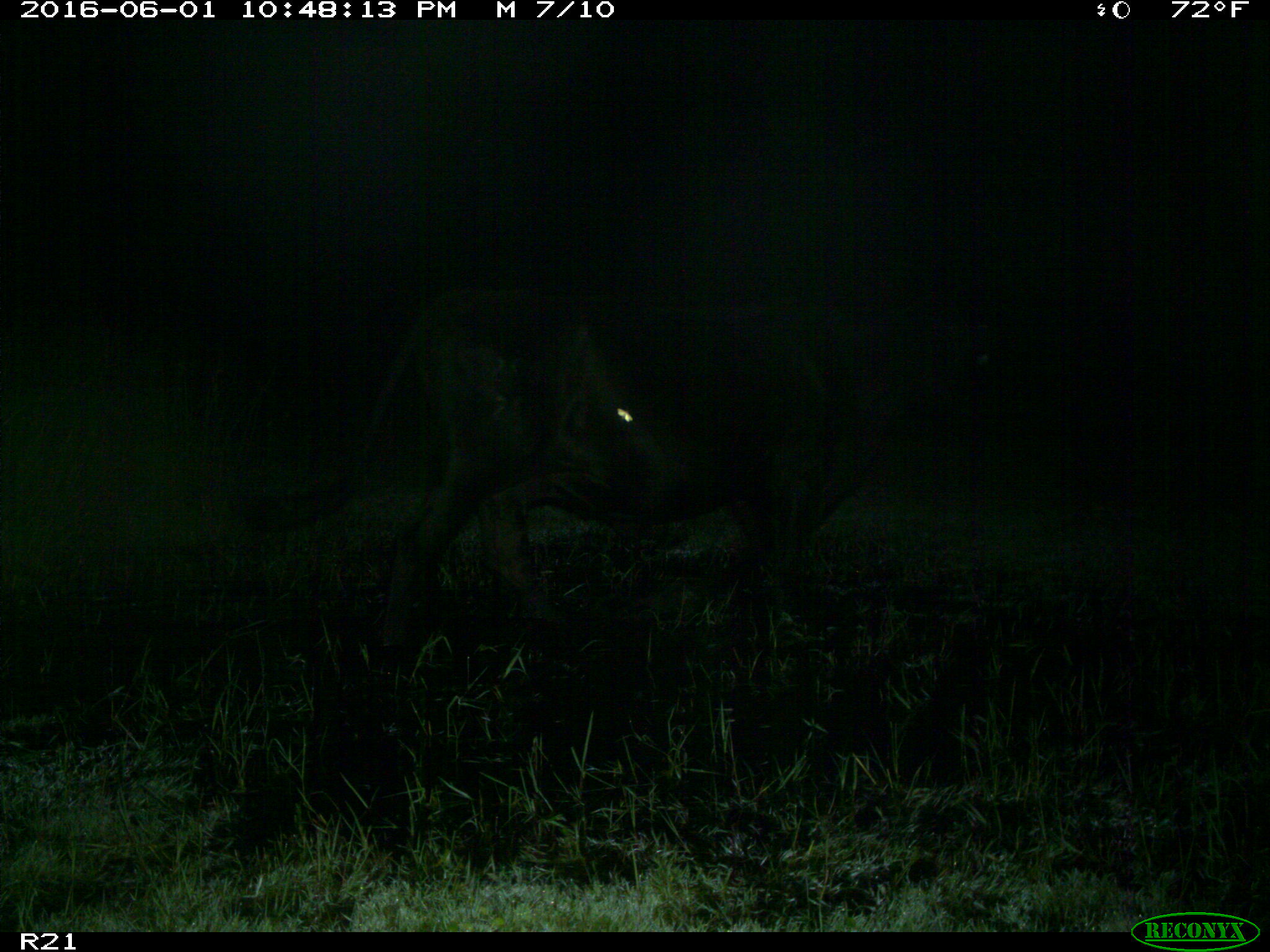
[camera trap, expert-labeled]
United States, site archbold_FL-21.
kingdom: Animalia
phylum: Chordata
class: Mammalia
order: Artiodactyla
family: Bovidae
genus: Bos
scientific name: Bos taurus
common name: domestic cow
Bos taurus (domestic cow).